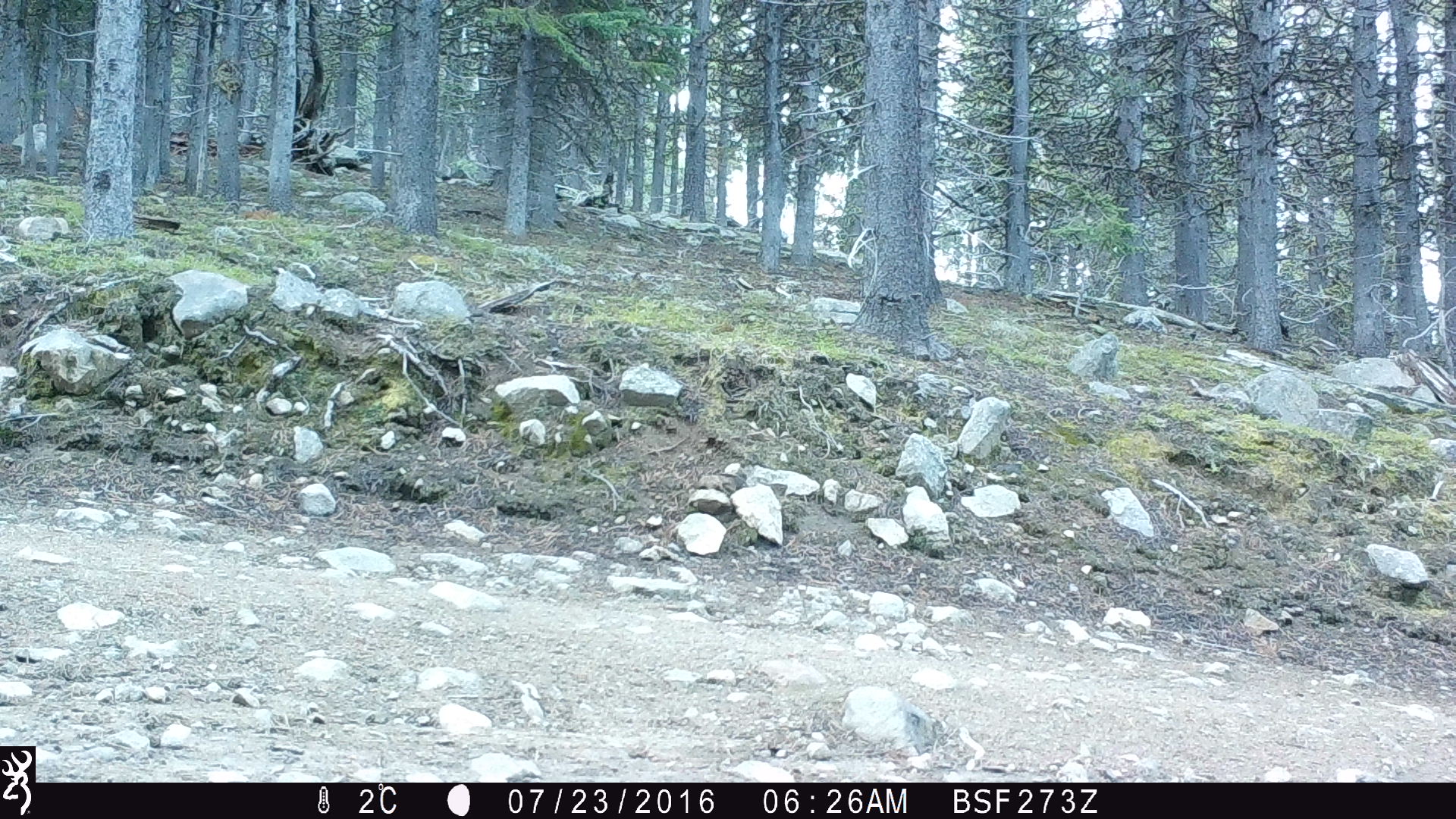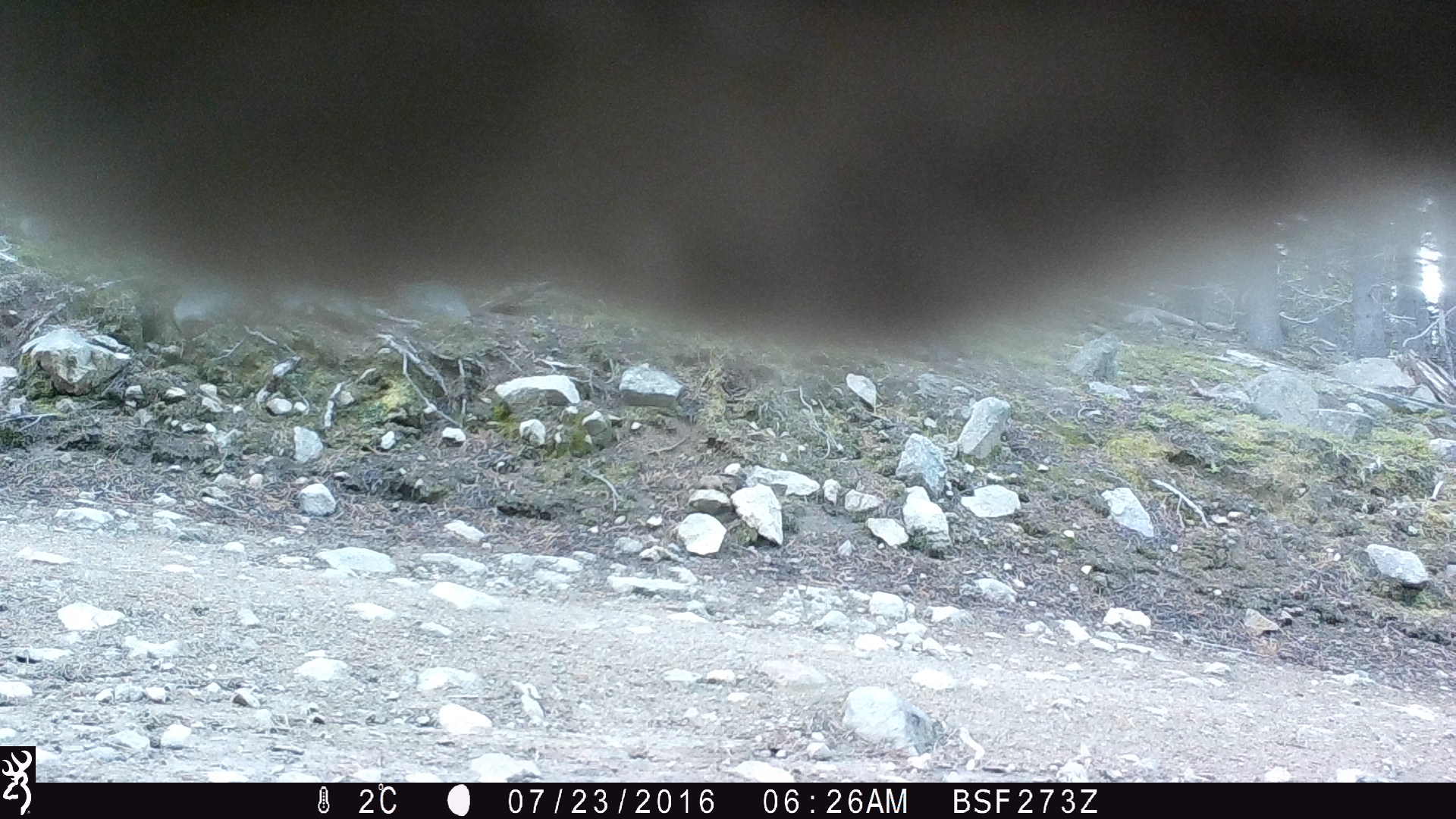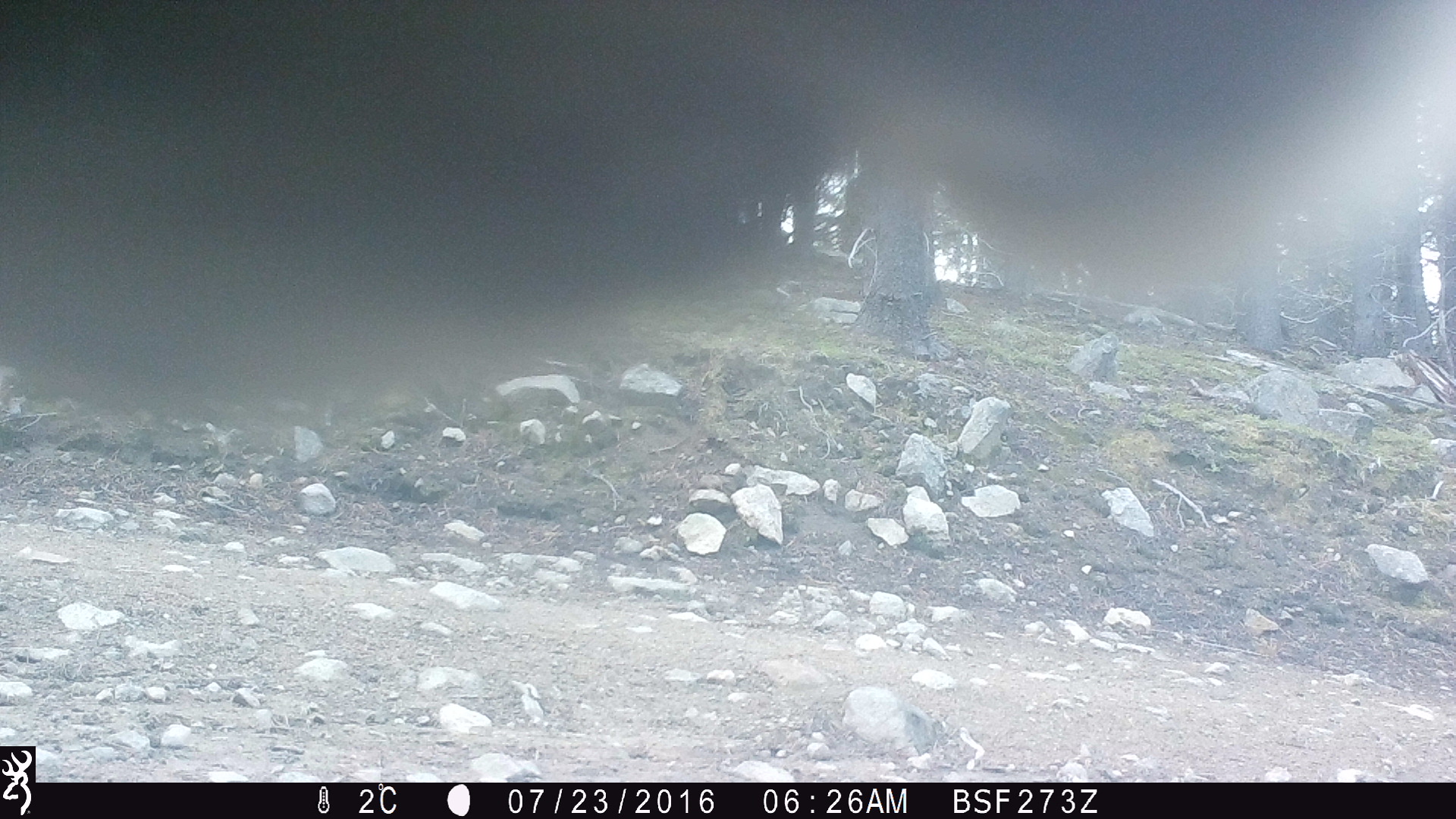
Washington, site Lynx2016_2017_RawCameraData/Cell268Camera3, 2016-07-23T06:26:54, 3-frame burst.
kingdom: Animalia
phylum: Chordata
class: Mammalia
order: Artiodactyla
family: Bovidae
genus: Bos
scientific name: Bos taurus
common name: domestic cattle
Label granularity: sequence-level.